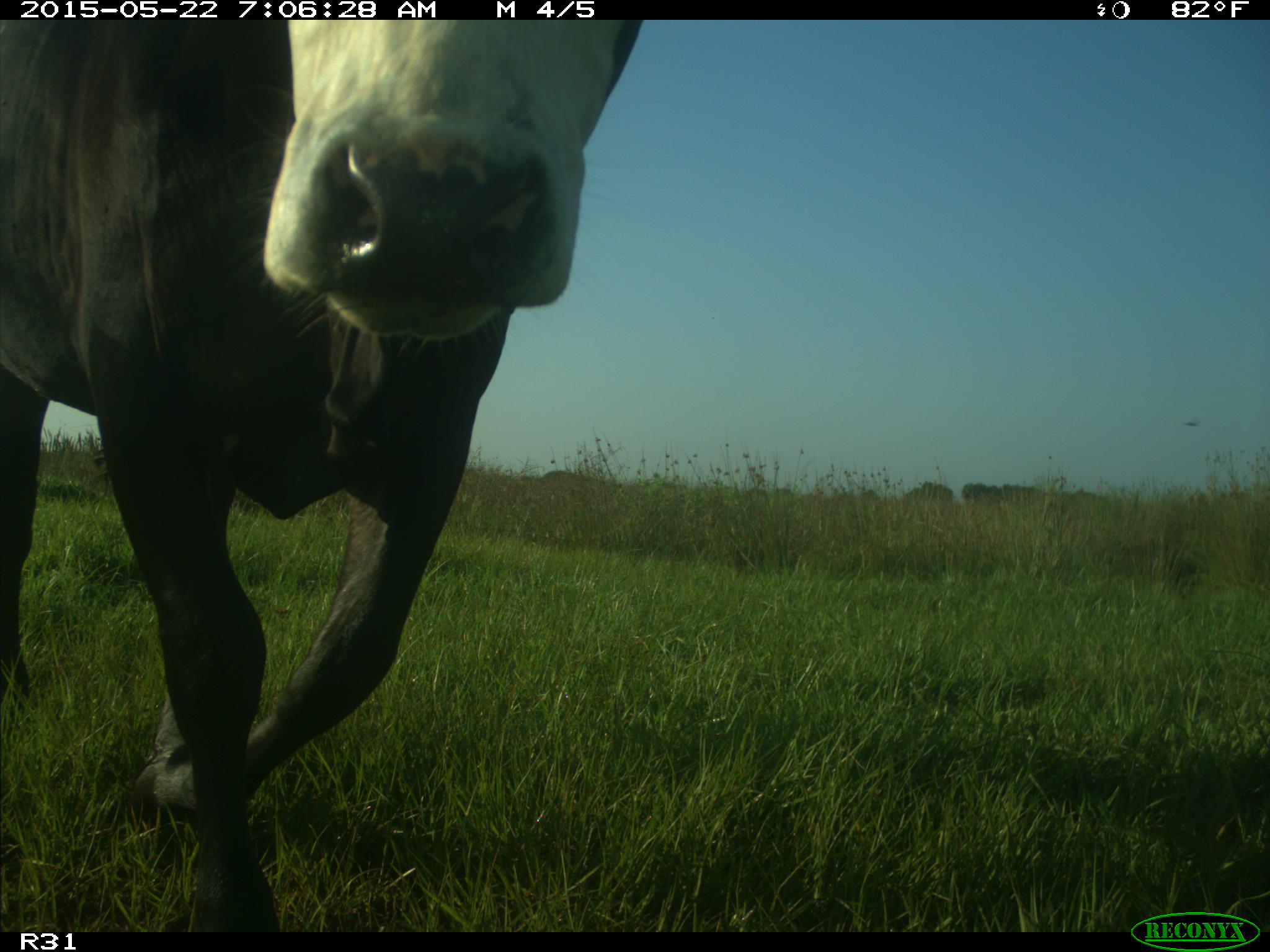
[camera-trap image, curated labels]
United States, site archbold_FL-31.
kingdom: Animalia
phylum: Chordata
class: Mammalia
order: Artiodactyla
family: Bovidae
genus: Bos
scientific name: Bos taurus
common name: domestic cow